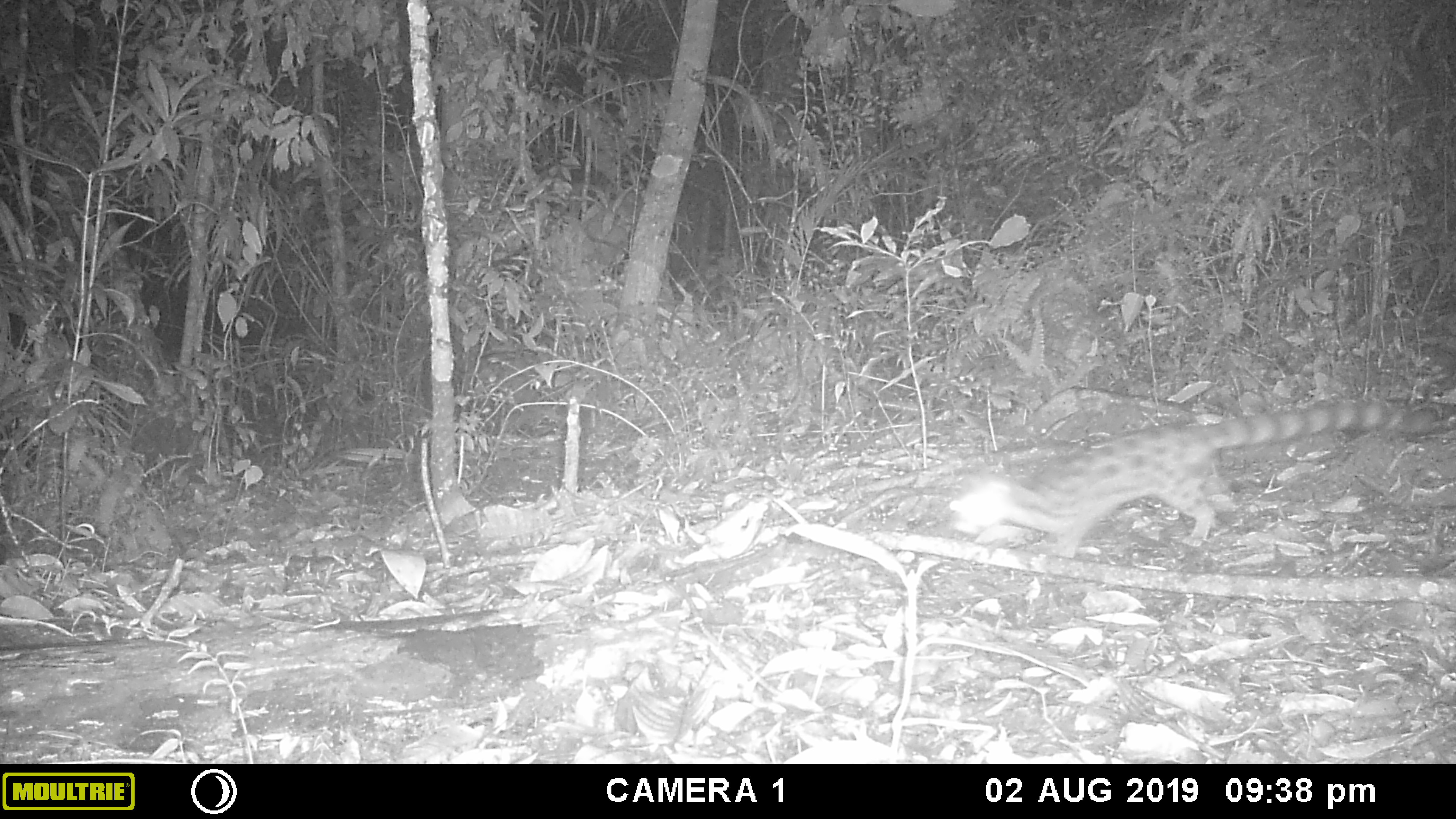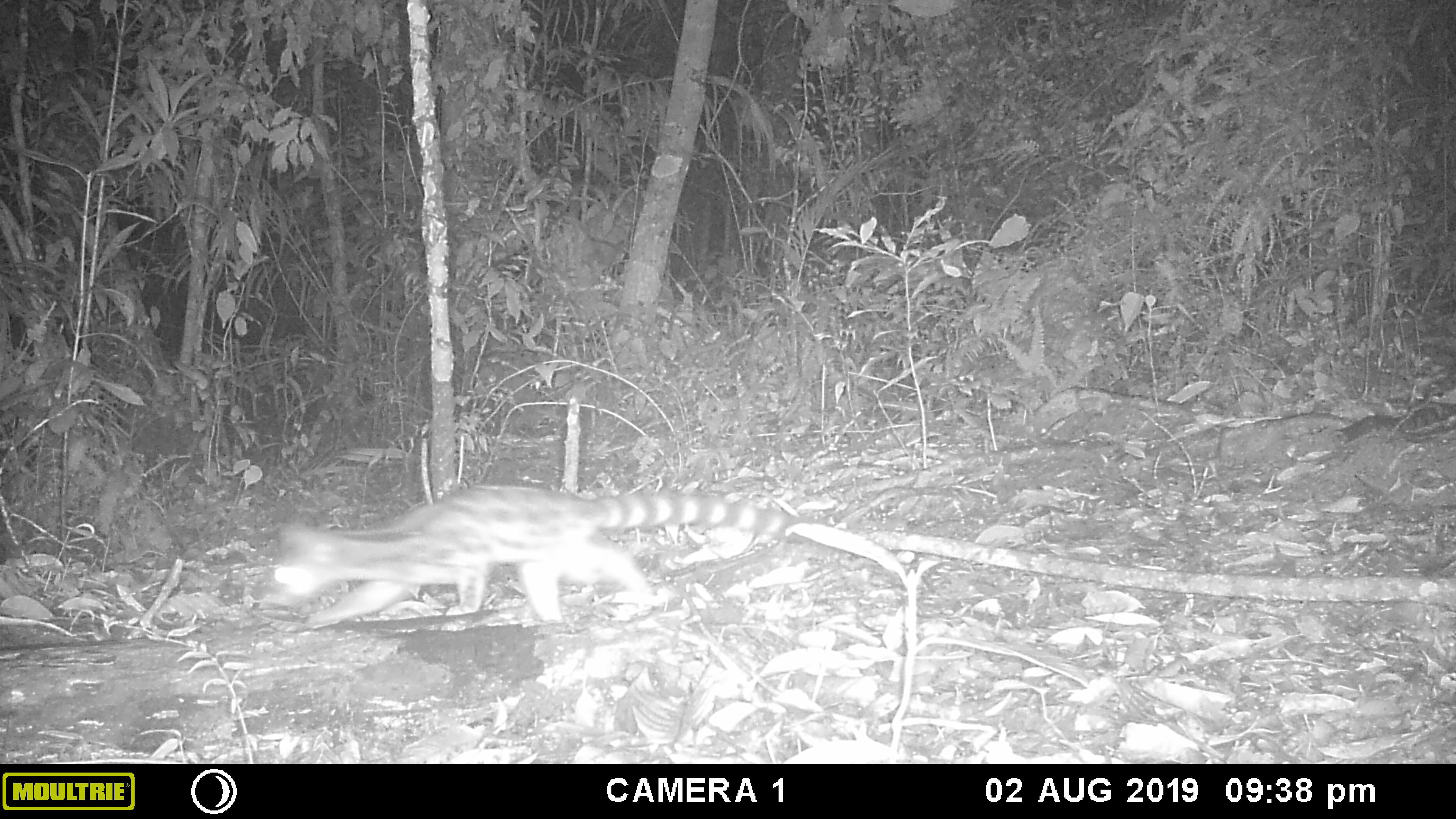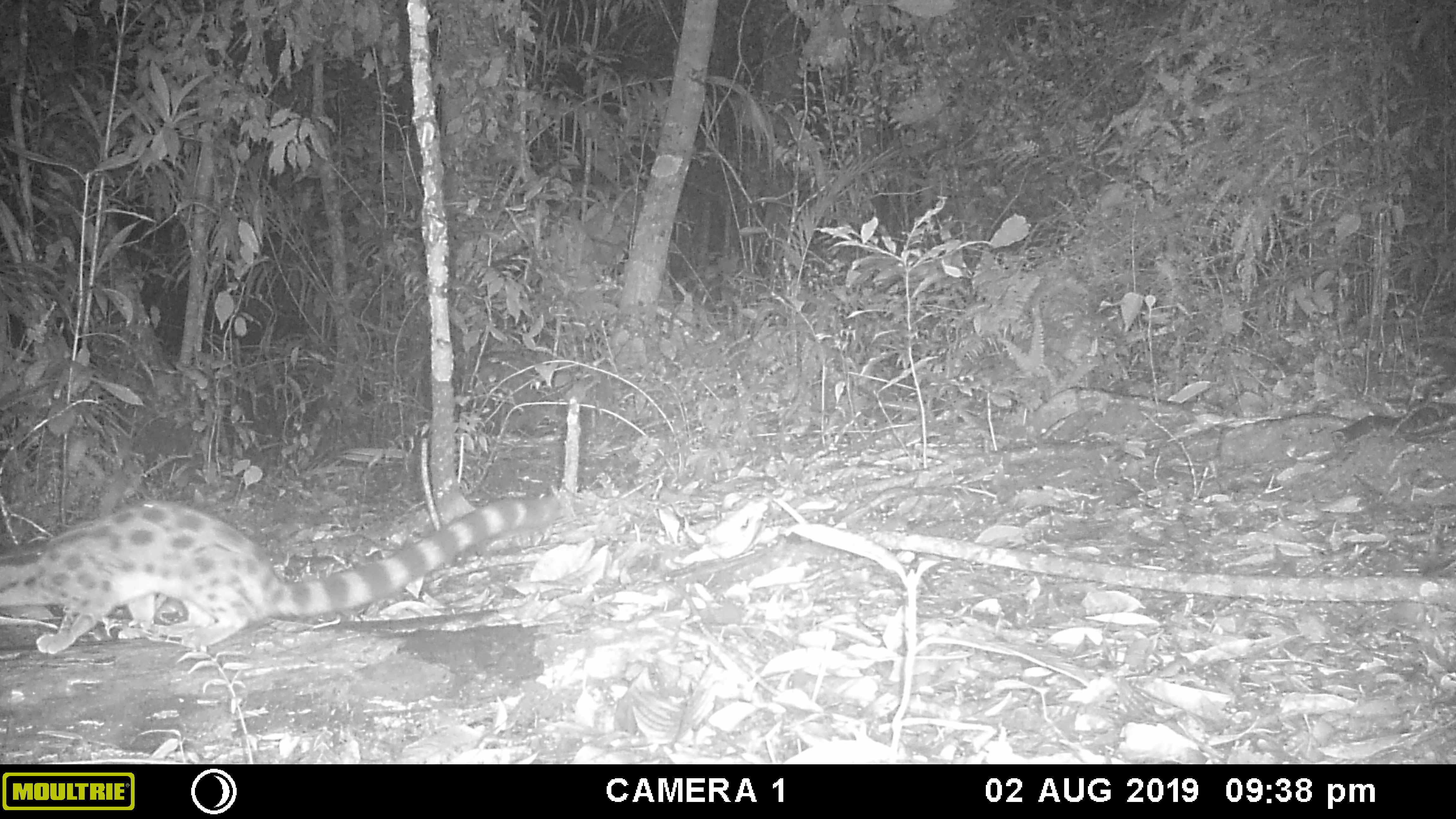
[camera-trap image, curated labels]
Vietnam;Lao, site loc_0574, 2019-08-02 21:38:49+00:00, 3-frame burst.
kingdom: Animalia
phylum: Chordata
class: Mammalia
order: Carnivora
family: Prionodontidae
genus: Prionodon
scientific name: Prionodon pardicolor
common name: spotted linsang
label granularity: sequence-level